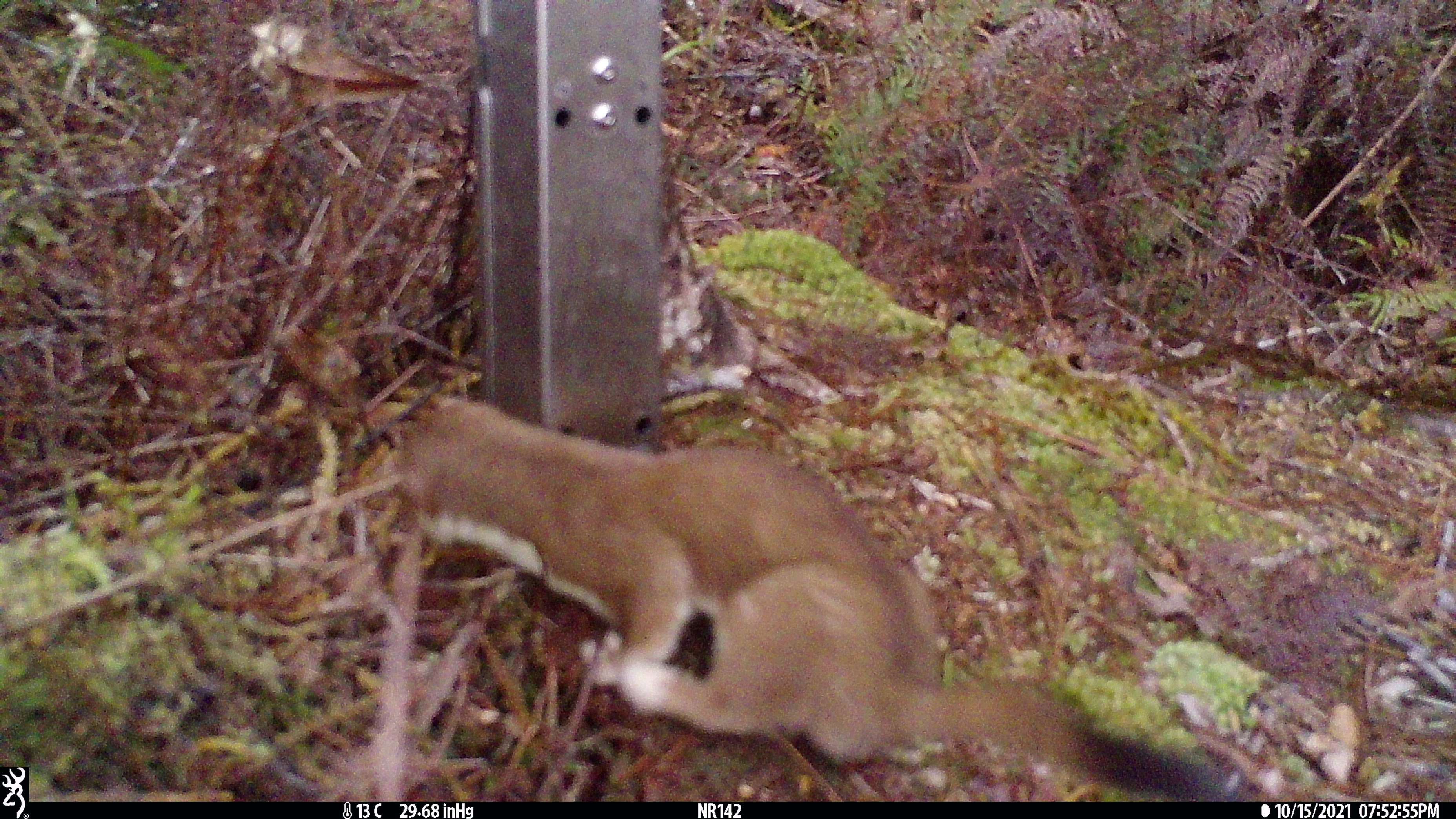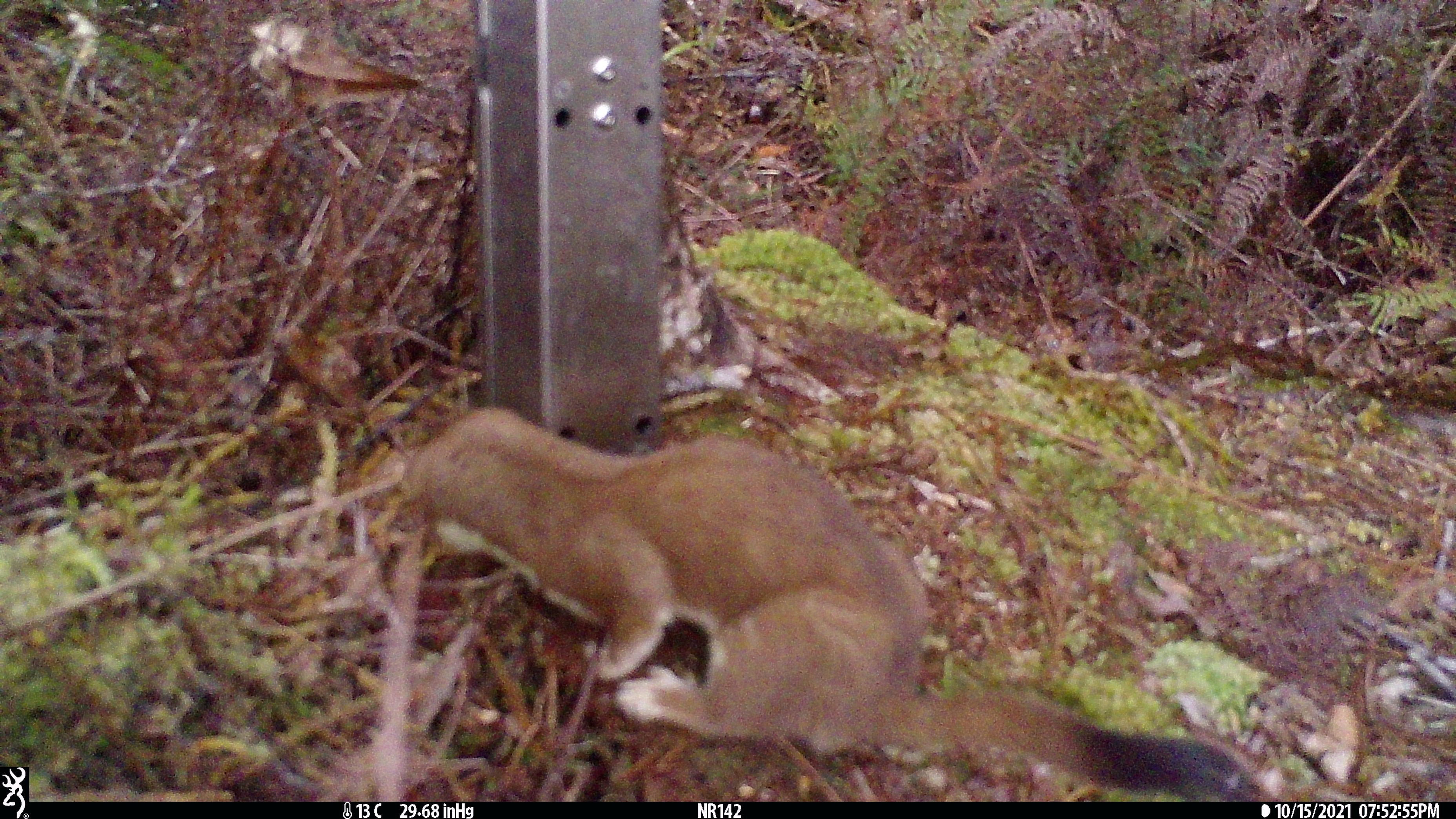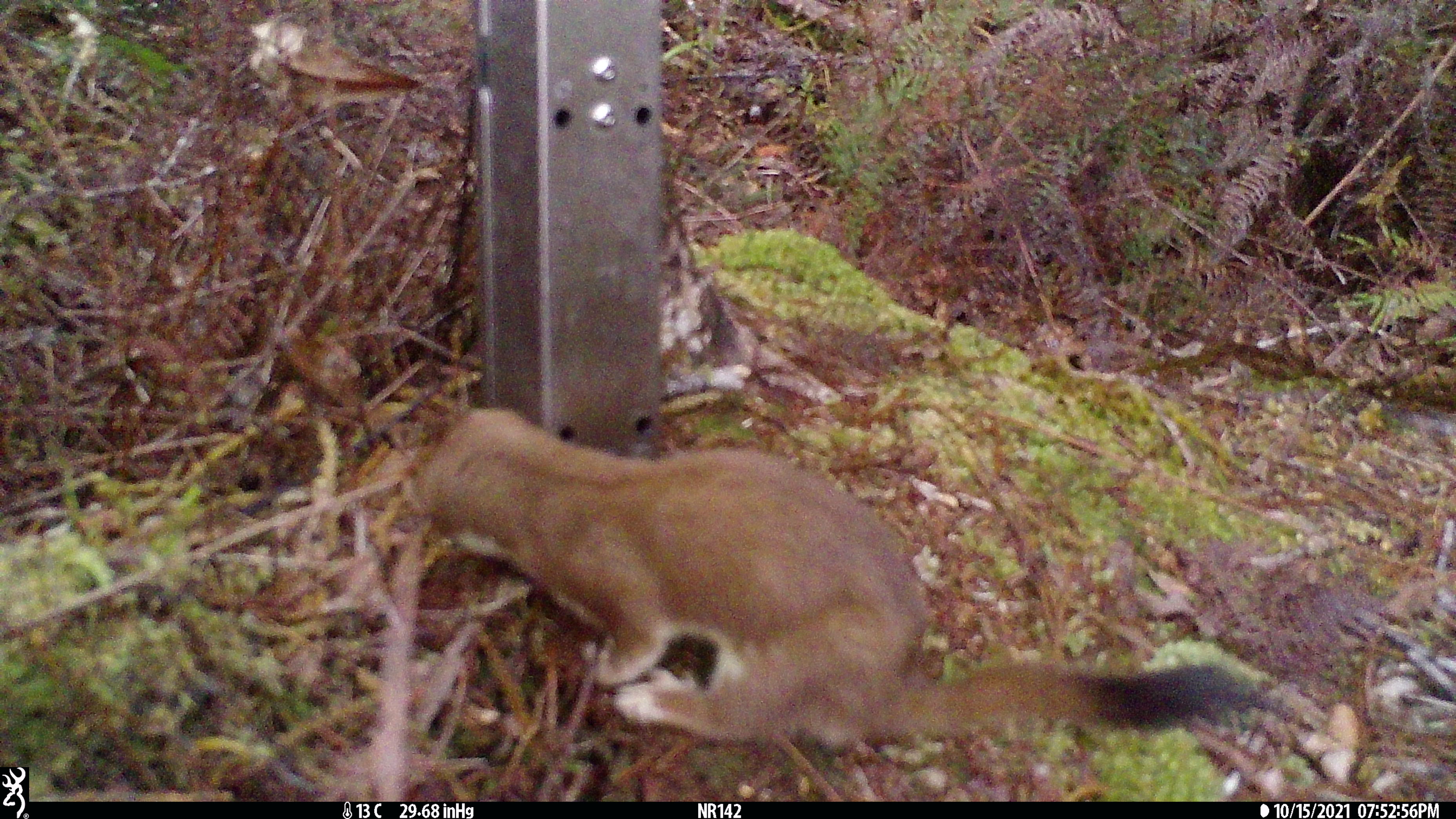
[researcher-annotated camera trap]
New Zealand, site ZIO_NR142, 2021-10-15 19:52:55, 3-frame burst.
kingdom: Animalia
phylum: Chordata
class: Mammalia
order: Carnivora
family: Mustelidae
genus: Mustela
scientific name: Mustela erminea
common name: stoat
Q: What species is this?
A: Stoat (Mustela erminea).